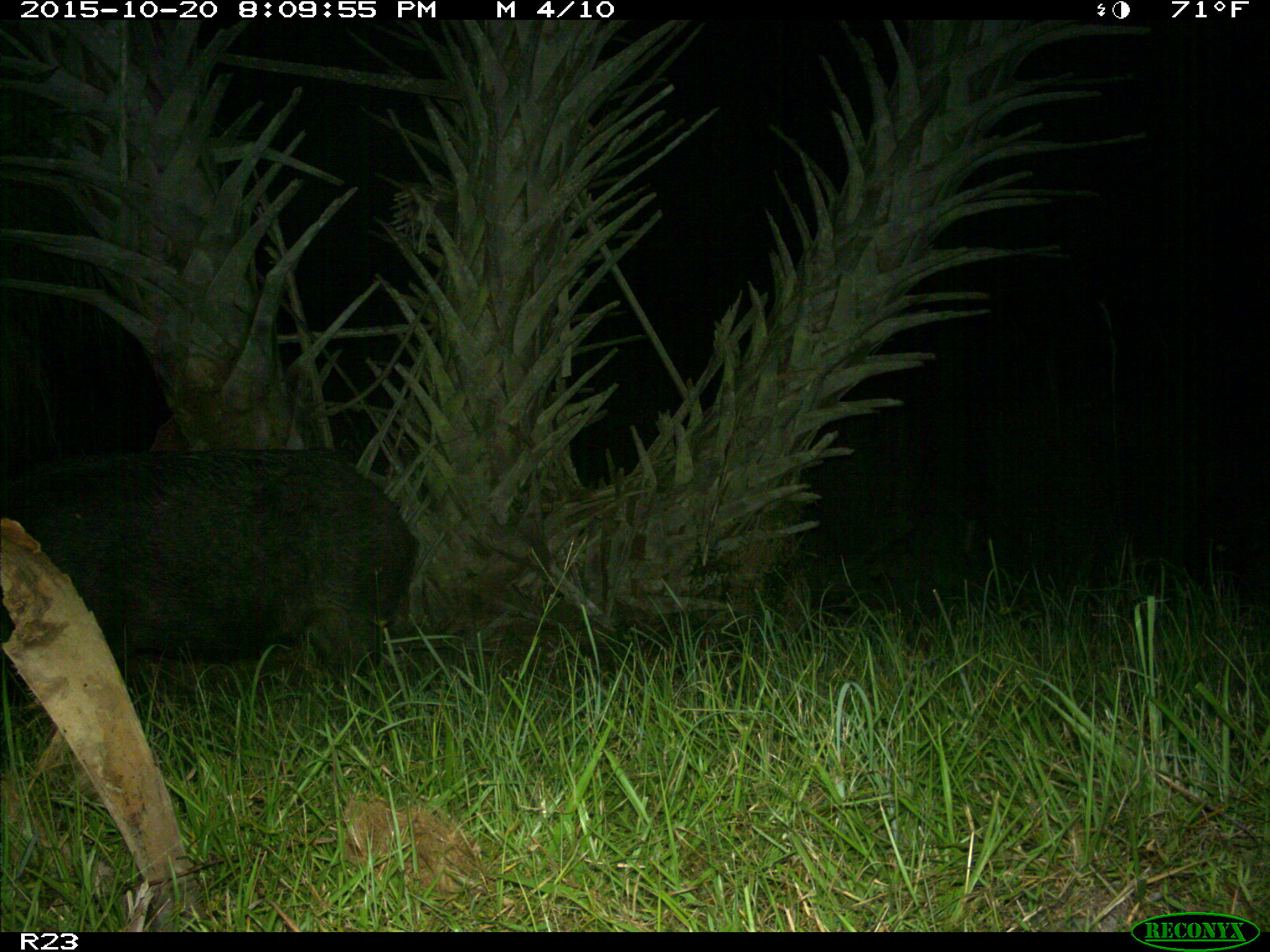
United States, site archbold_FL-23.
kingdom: Animalia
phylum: Chordata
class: Mammalia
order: Artiodactyla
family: Suidae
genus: Sus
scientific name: Sus scrofa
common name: wild boar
Sus scrofa (wild boar).